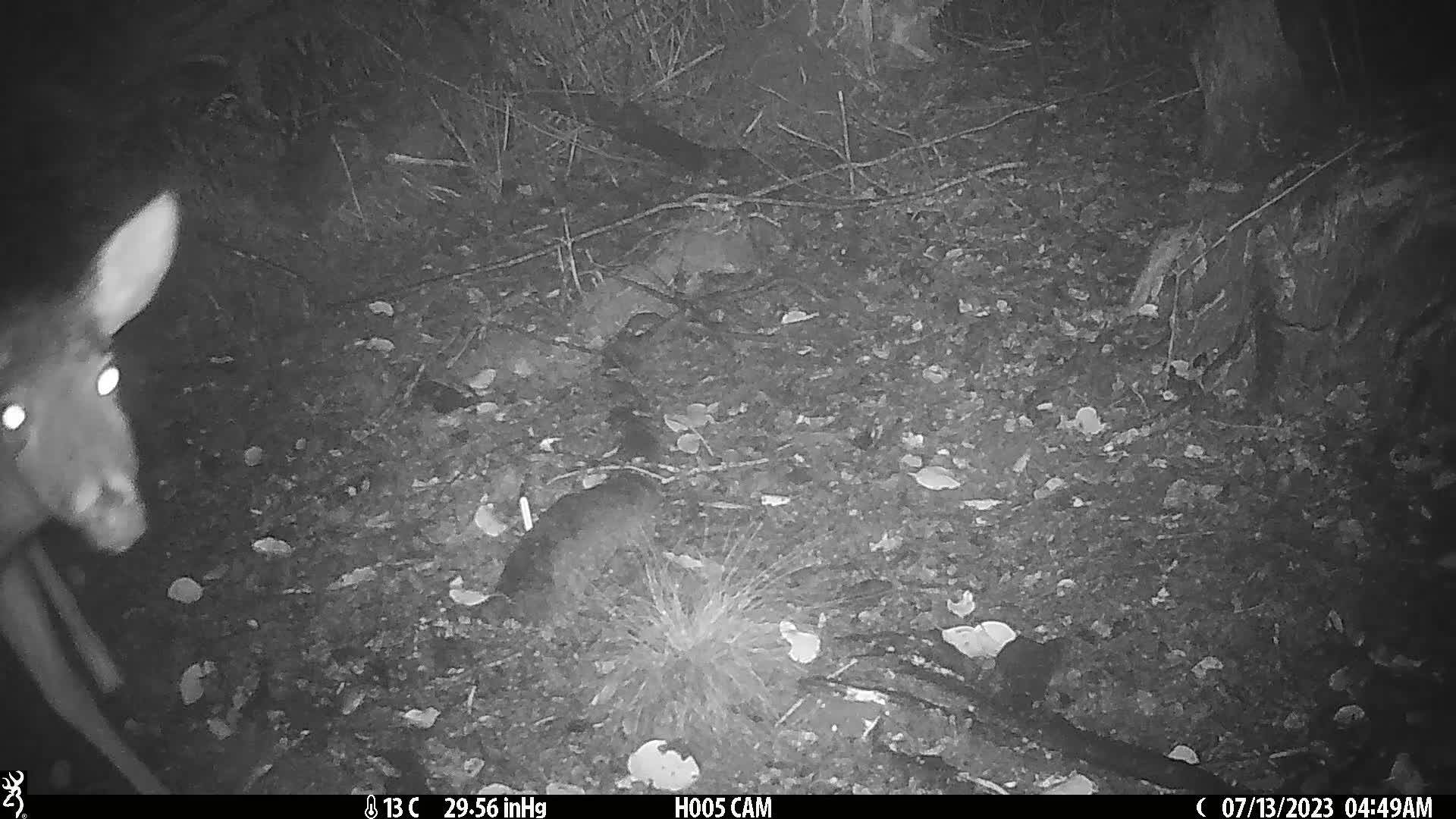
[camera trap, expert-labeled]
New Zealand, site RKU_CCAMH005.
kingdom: Animalia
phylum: Chordata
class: Mammalia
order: Artiodactyla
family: Cervidae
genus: Odocoileus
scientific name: Odocoileus virginianus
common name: white-tailed deer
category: white tailed deer